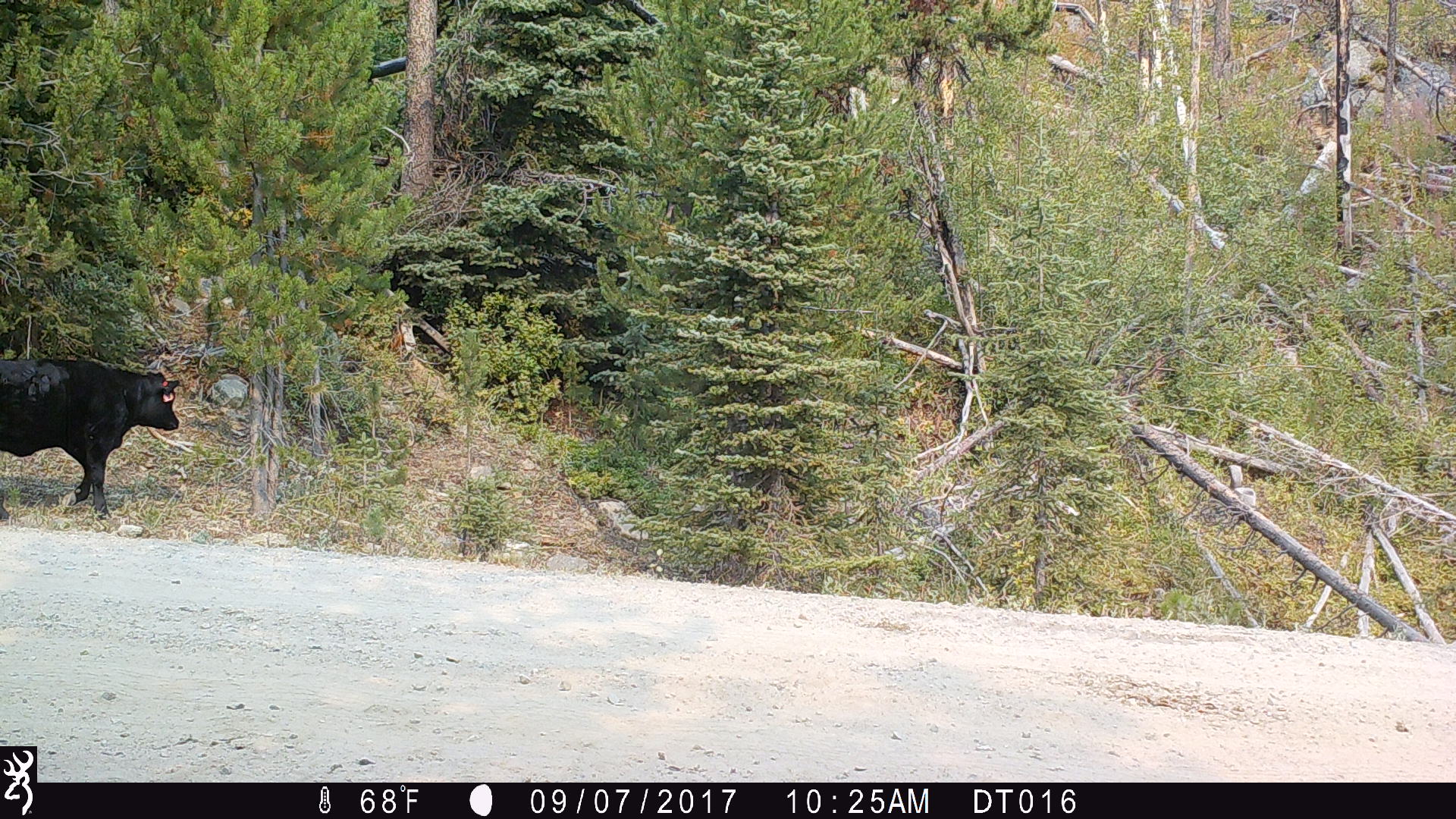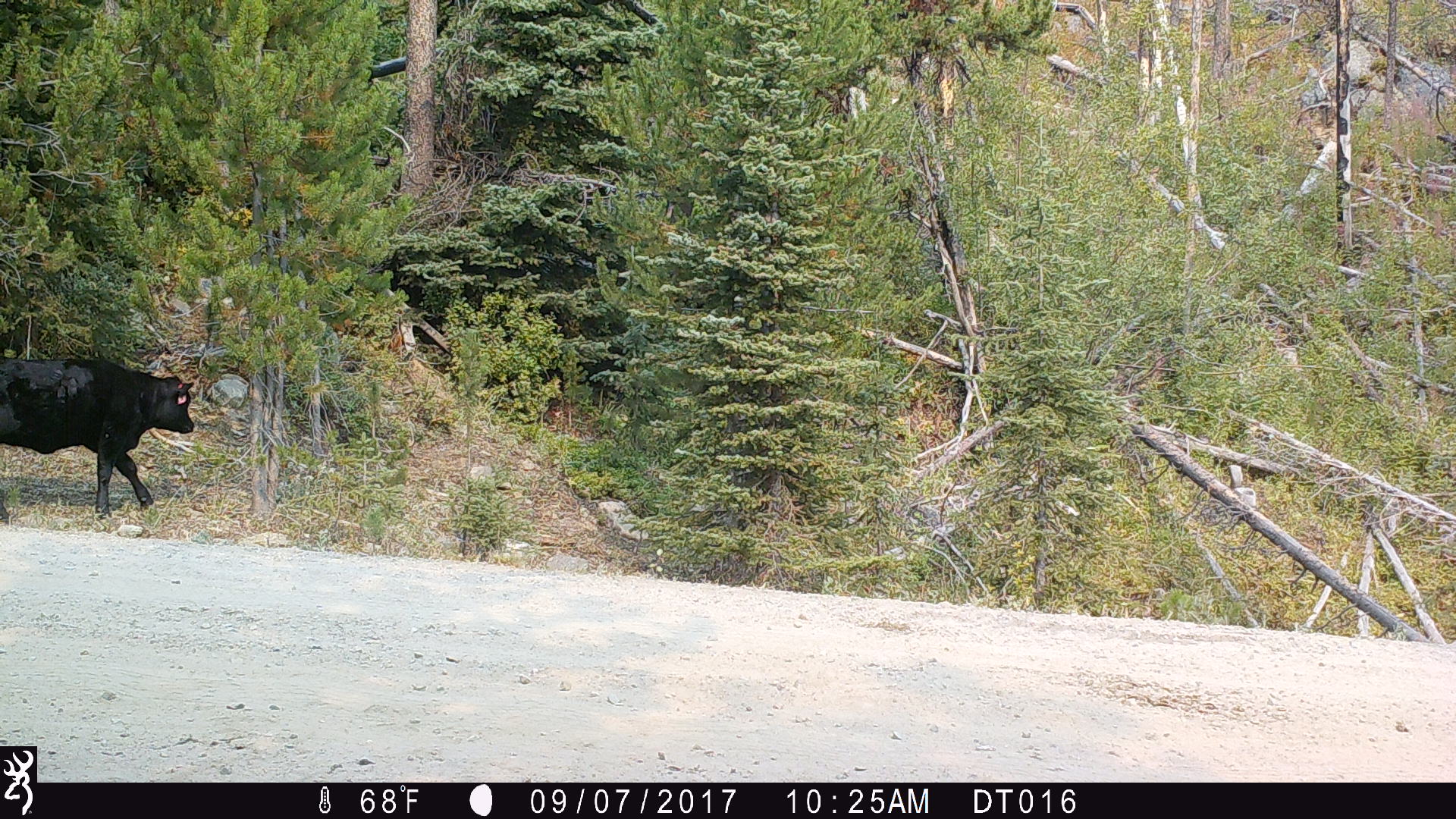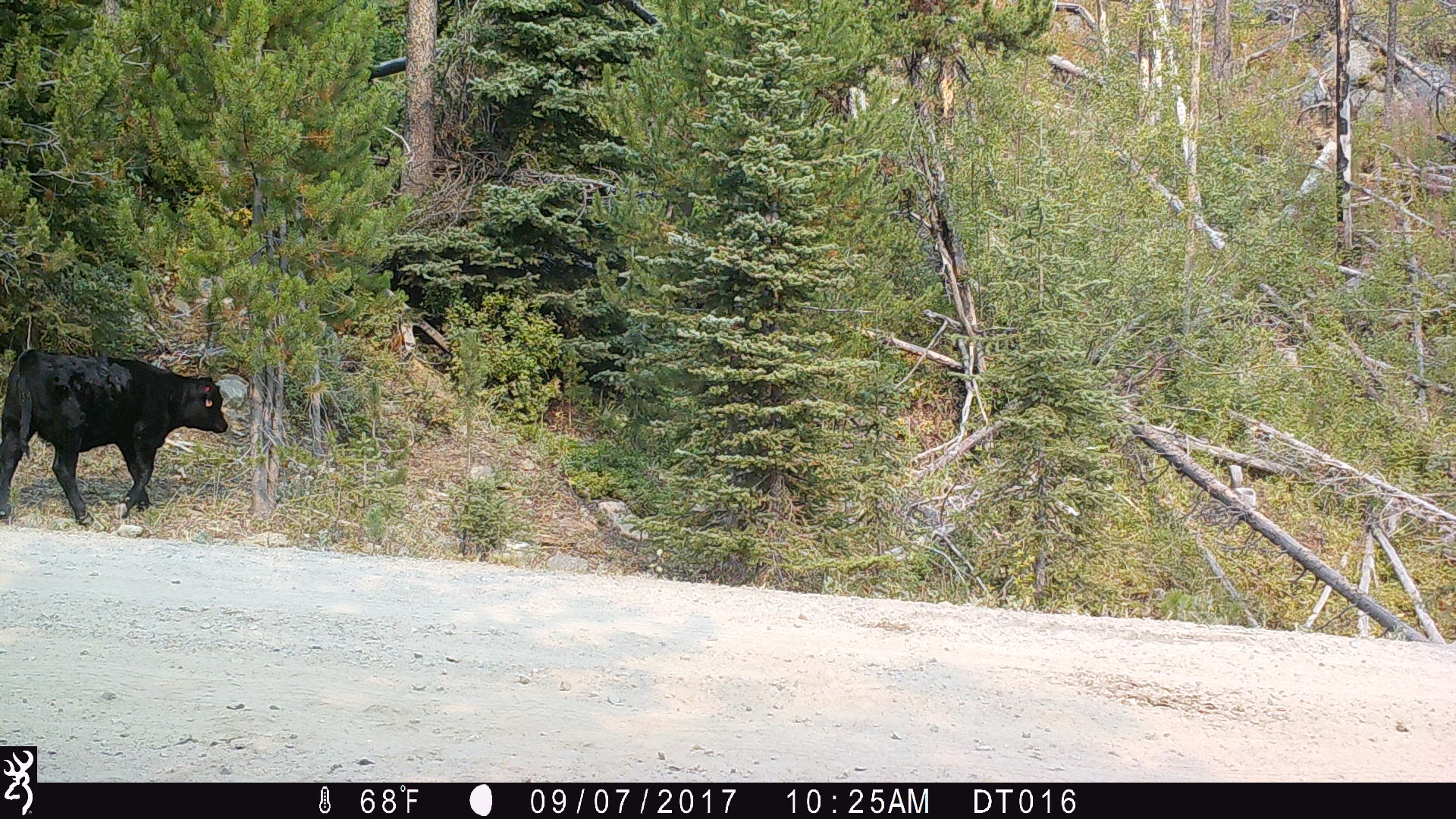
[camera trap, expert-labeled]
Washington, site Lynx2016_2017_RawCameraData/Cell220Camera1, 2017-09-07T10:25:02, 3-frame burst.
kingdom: Animalia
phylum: Chordata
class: Mammalia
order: Artiodactyla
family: Bovidae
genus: Bos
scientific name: Bos taurus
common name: domestic cattle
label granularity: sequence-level